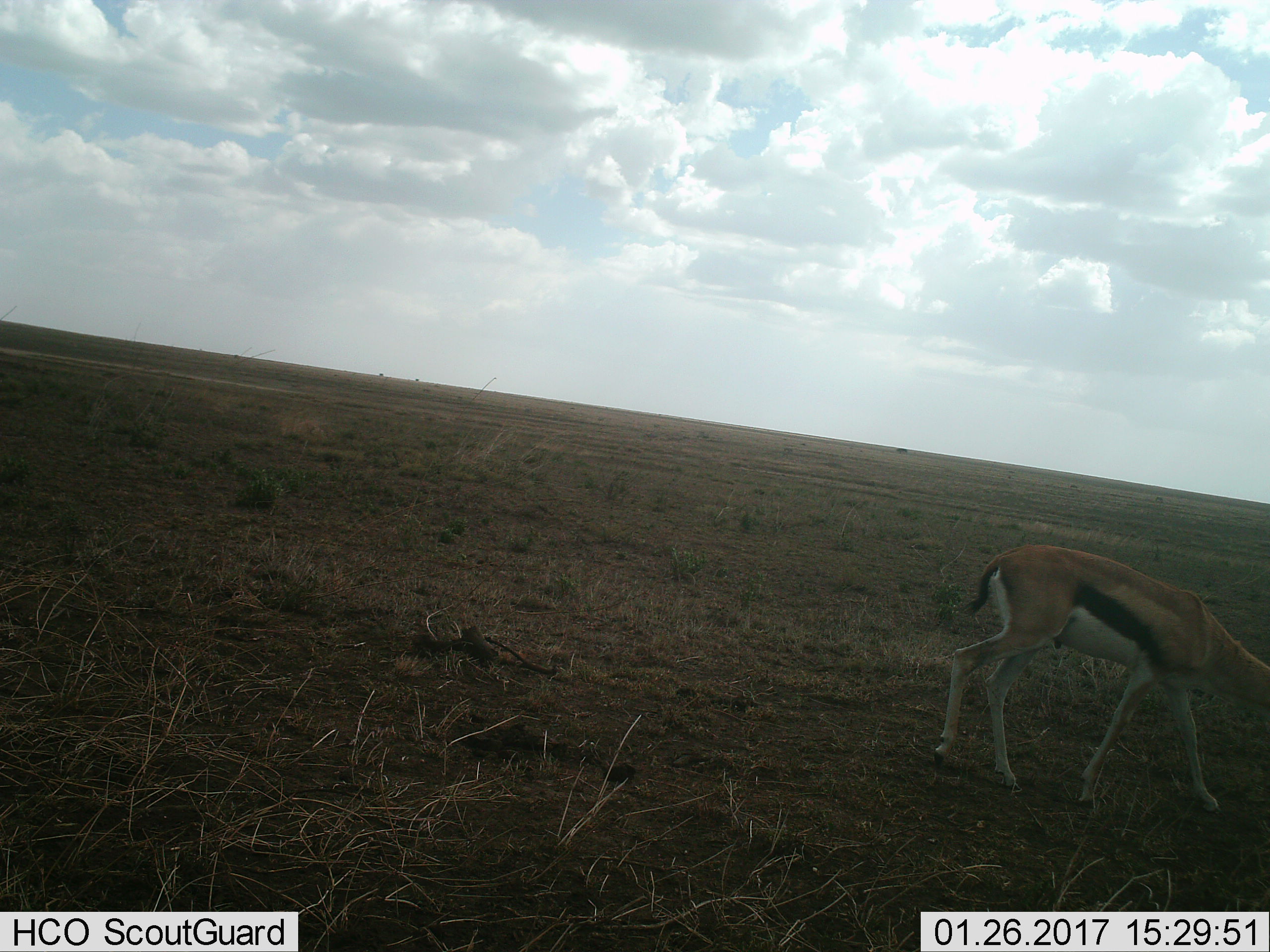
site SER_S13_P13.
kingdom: Animalia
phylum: Chordata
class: Mammalia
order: Artiodactyla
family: Bovidae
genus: Eudorcas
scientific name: Eudorcas thomsonii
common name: thomson's gazelle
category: gazellethomsons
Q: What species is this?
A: Gazellethomsons (thomson's gazelle) (Eudorcas thomsonii).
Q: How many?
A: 1.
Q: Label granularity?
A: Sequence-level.